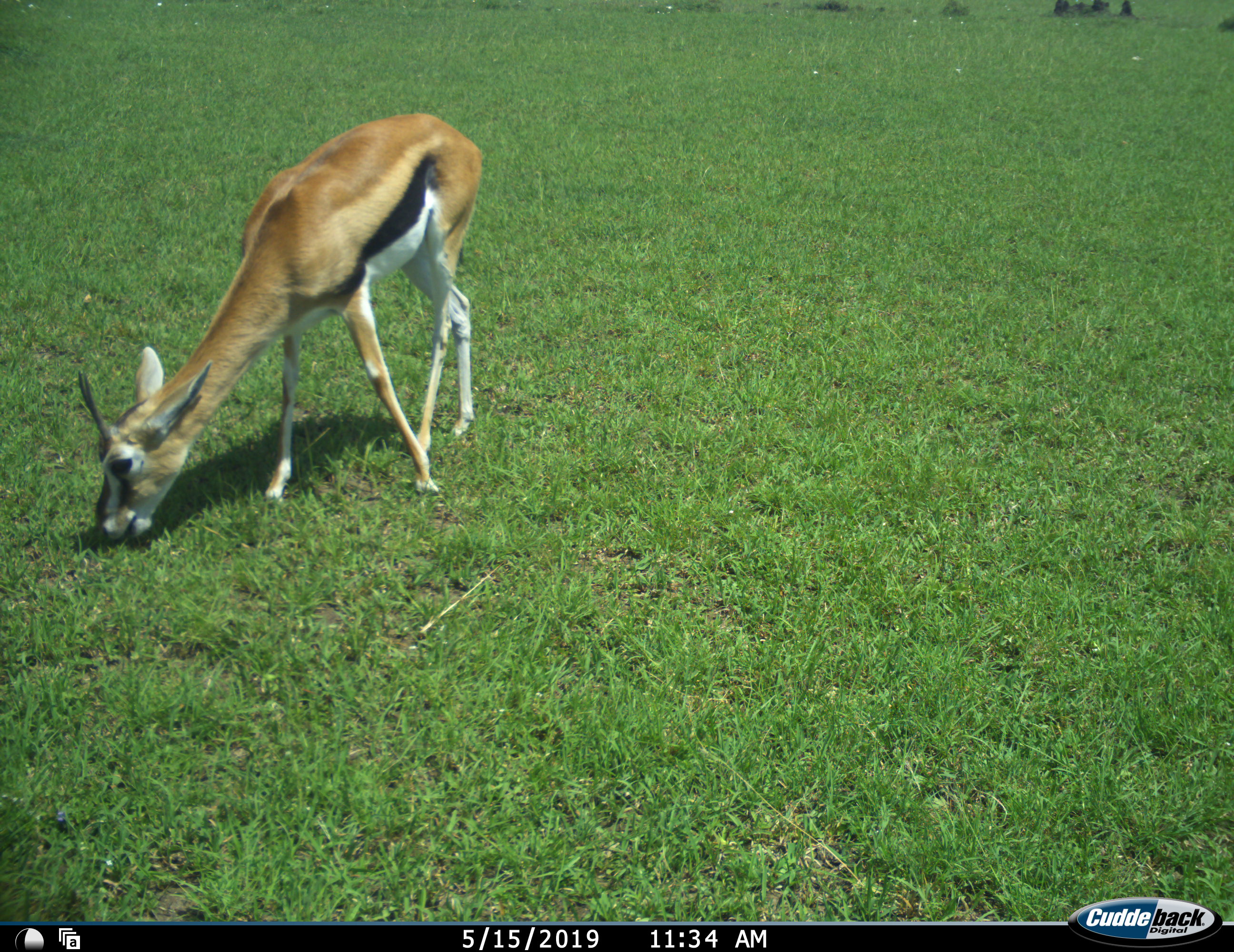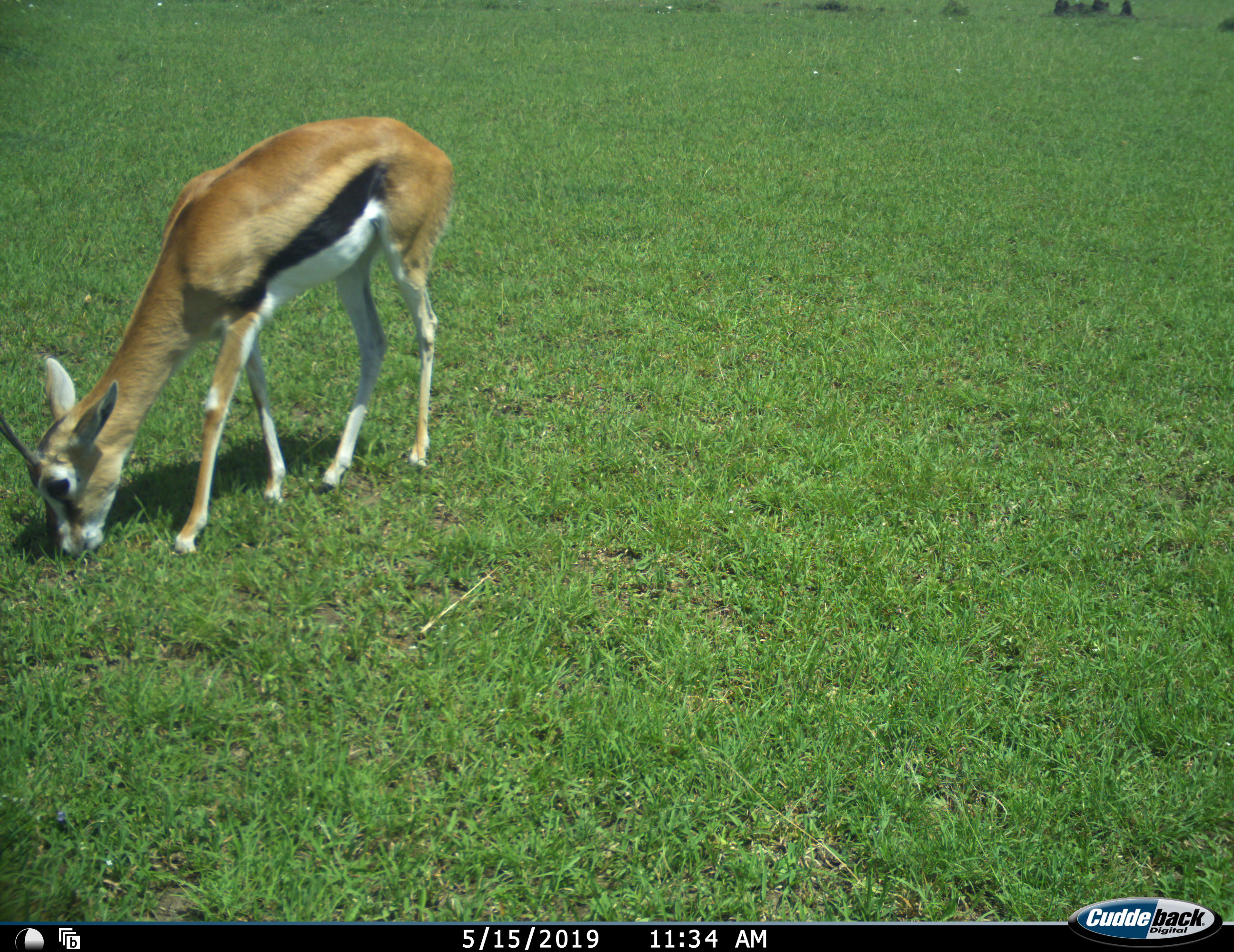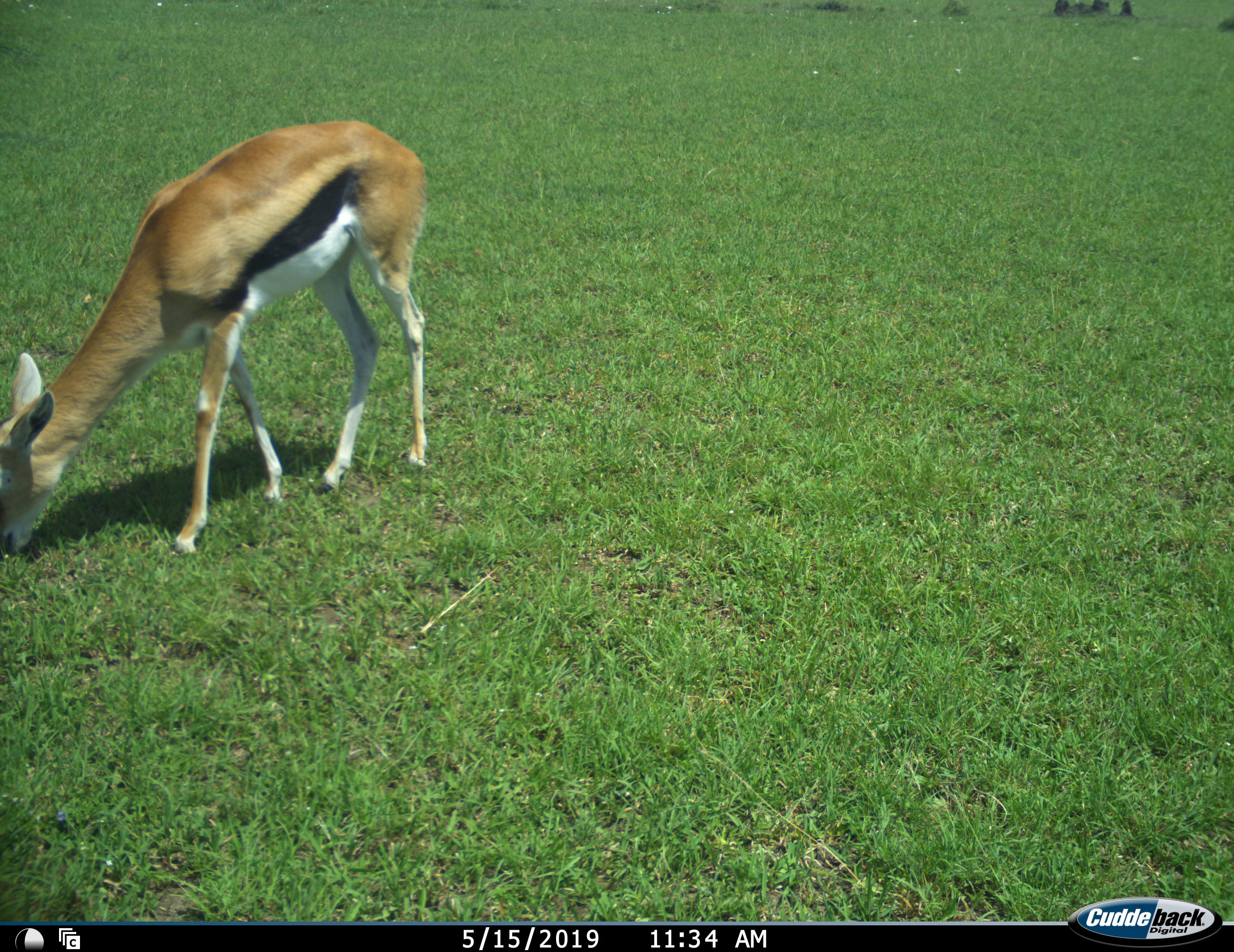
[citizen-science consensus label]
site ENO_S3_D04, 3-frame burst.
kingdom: Animalia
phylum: Chordata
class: Mammalia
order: Artiodactyla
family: Bovidae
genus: Eudorcas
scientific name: Eudorcas thomsonii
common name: thomson's gazelle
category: gazellethomsons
Gazellethomsons (thomson's gazelle) (Eudorcas thomsonii), count 1. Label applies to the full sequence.